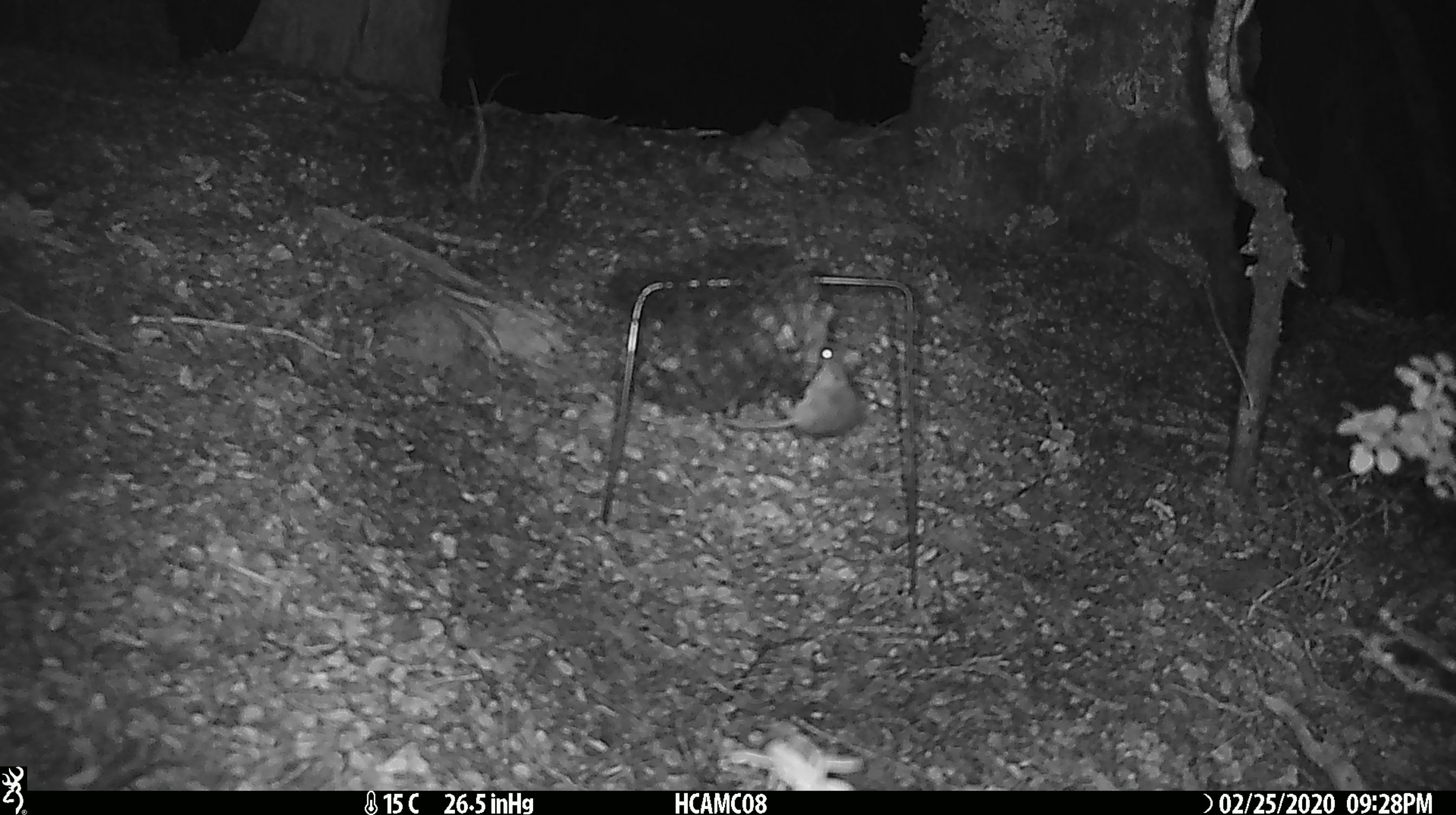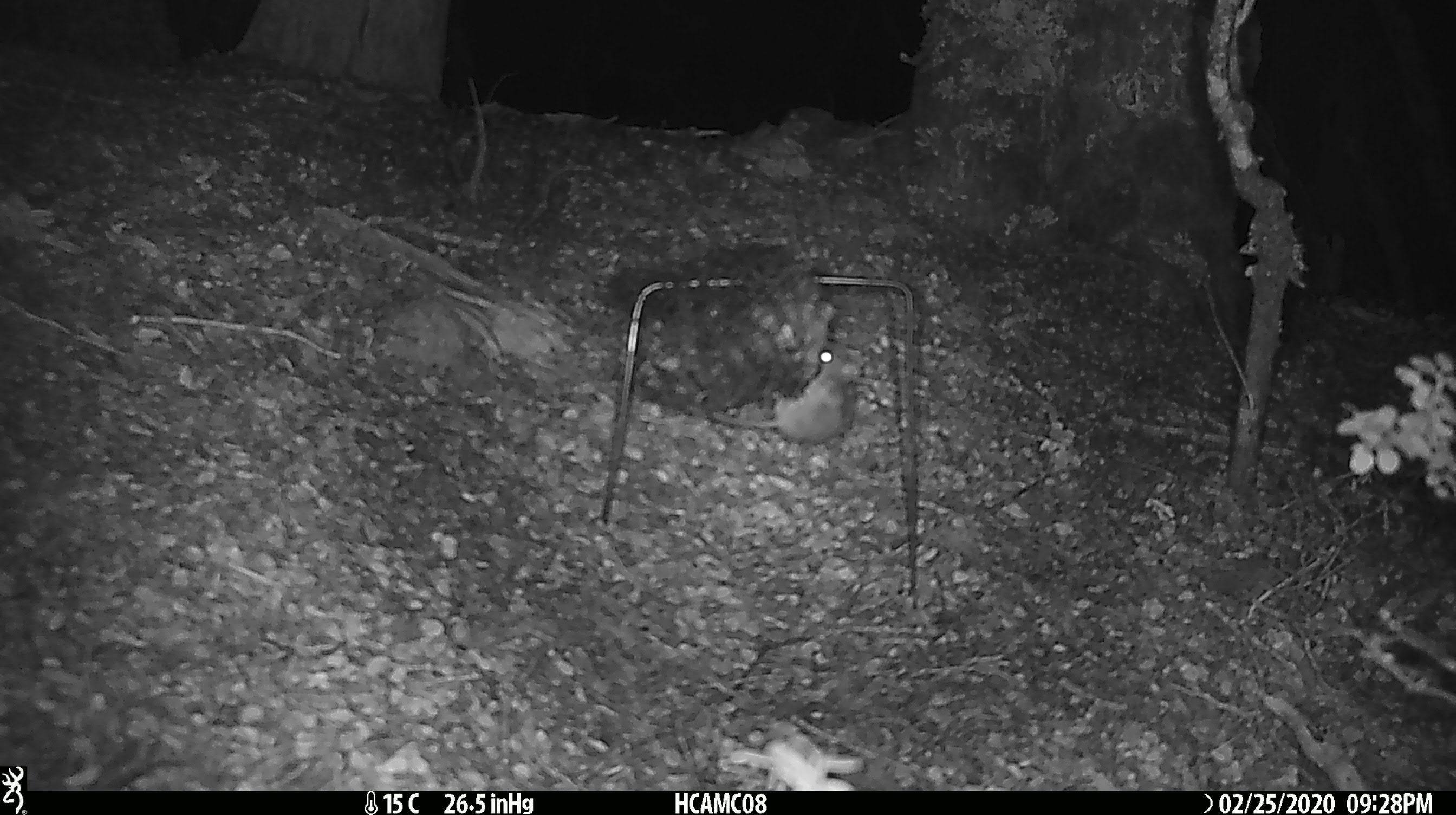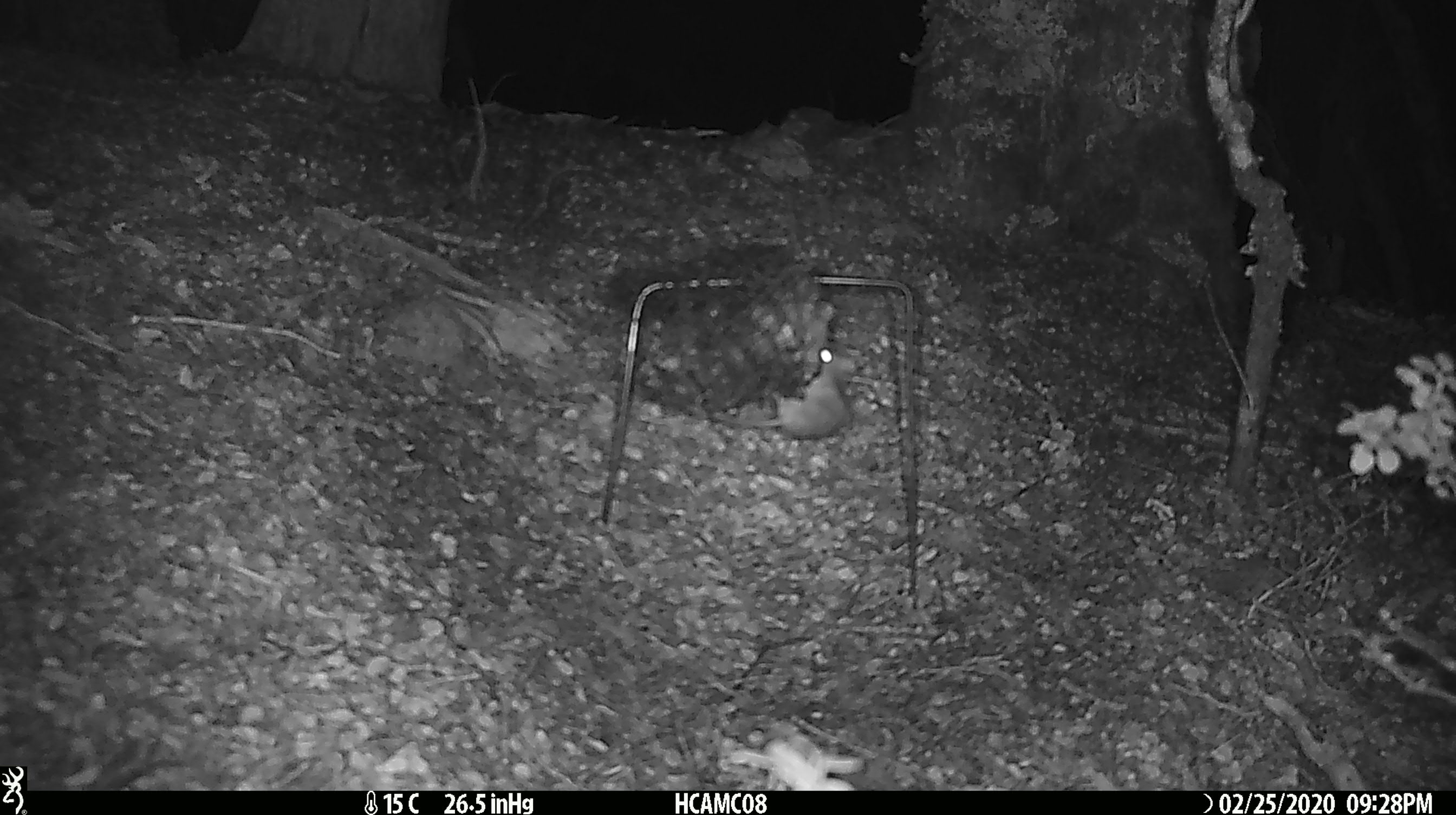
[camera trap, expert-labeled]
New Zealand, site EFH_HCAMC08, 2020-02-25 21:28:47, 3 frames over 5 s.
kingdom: Animalia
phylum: Chordata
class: Mammalia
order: Rodentia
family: Muridae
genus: Mus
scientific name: Mus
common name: mouse